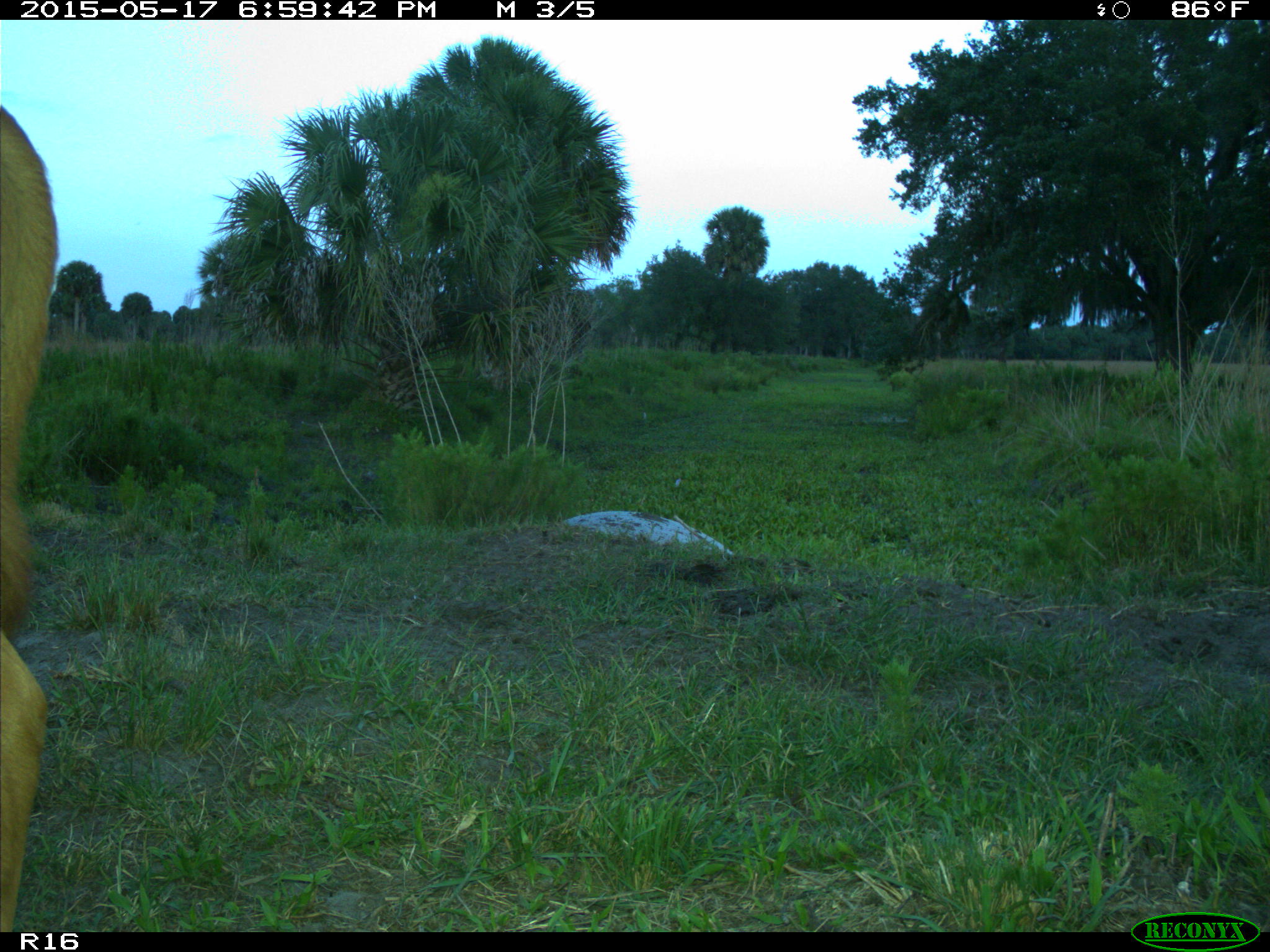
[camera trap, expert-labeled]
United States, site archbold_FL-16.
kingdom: Animalia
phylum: Chordata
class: Mammalia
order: Artiodactyla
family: Bovidae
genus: Bos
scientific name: Bos taurus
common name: domestic cow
Bos taurus (domestic cow).